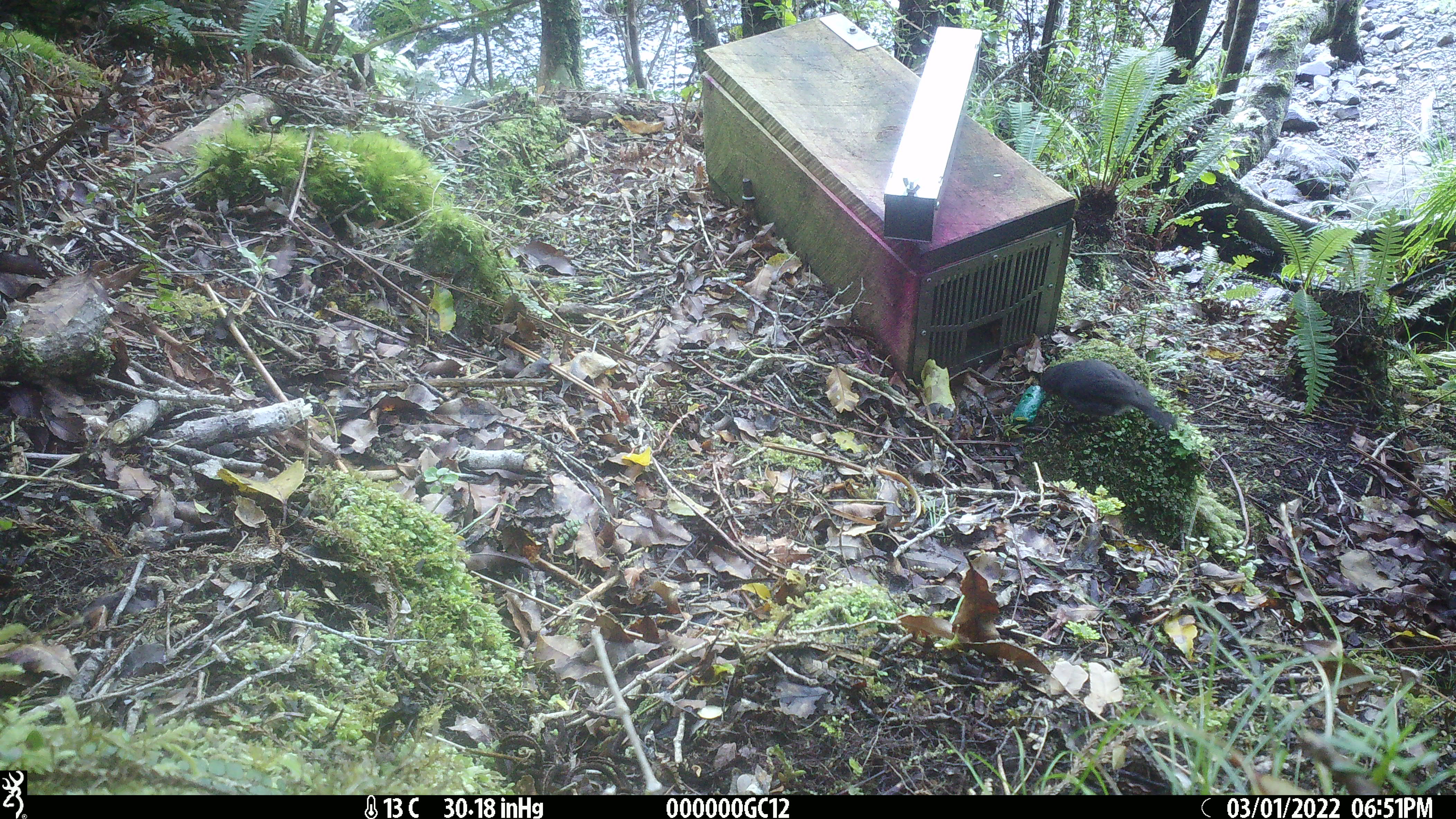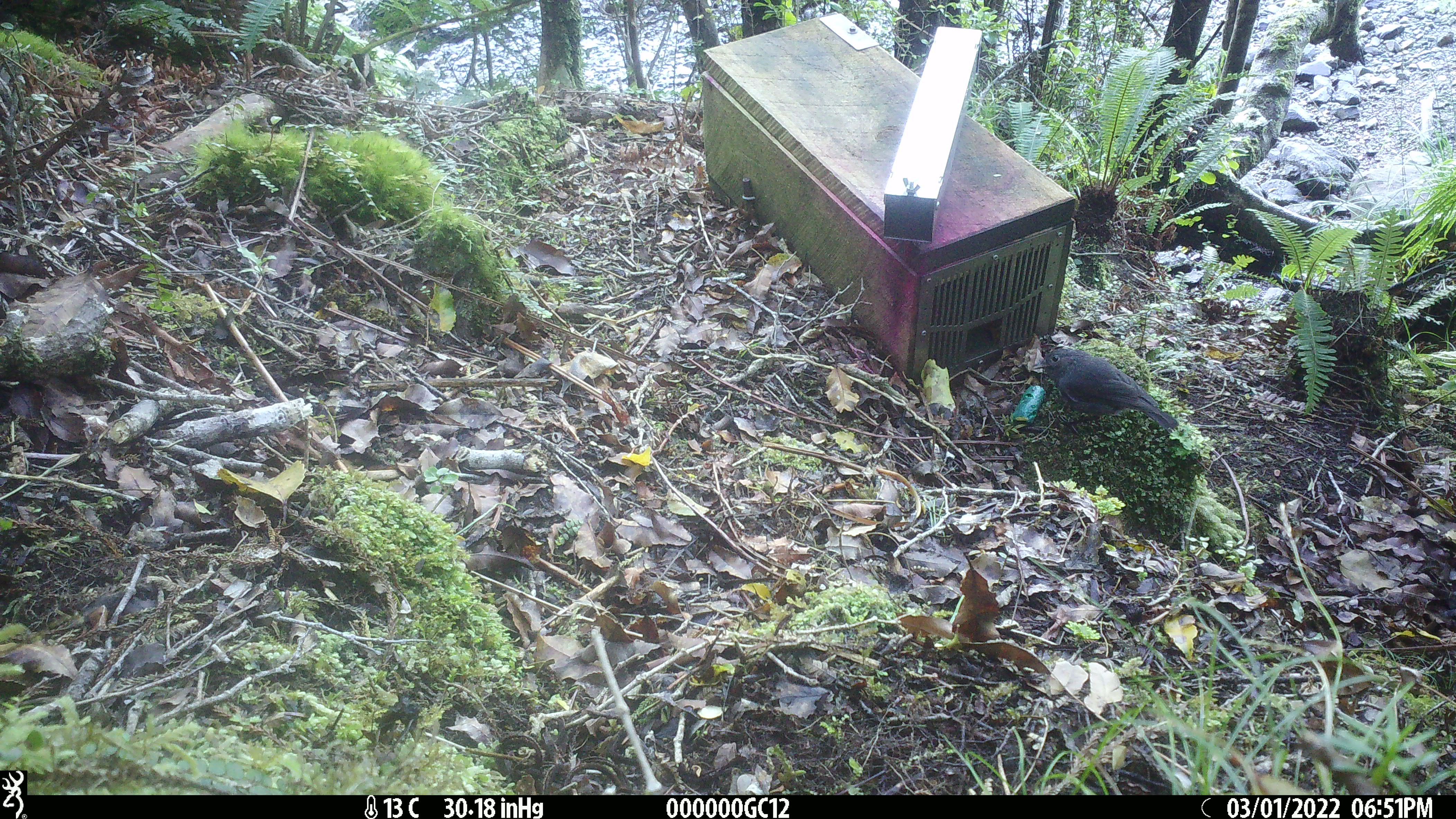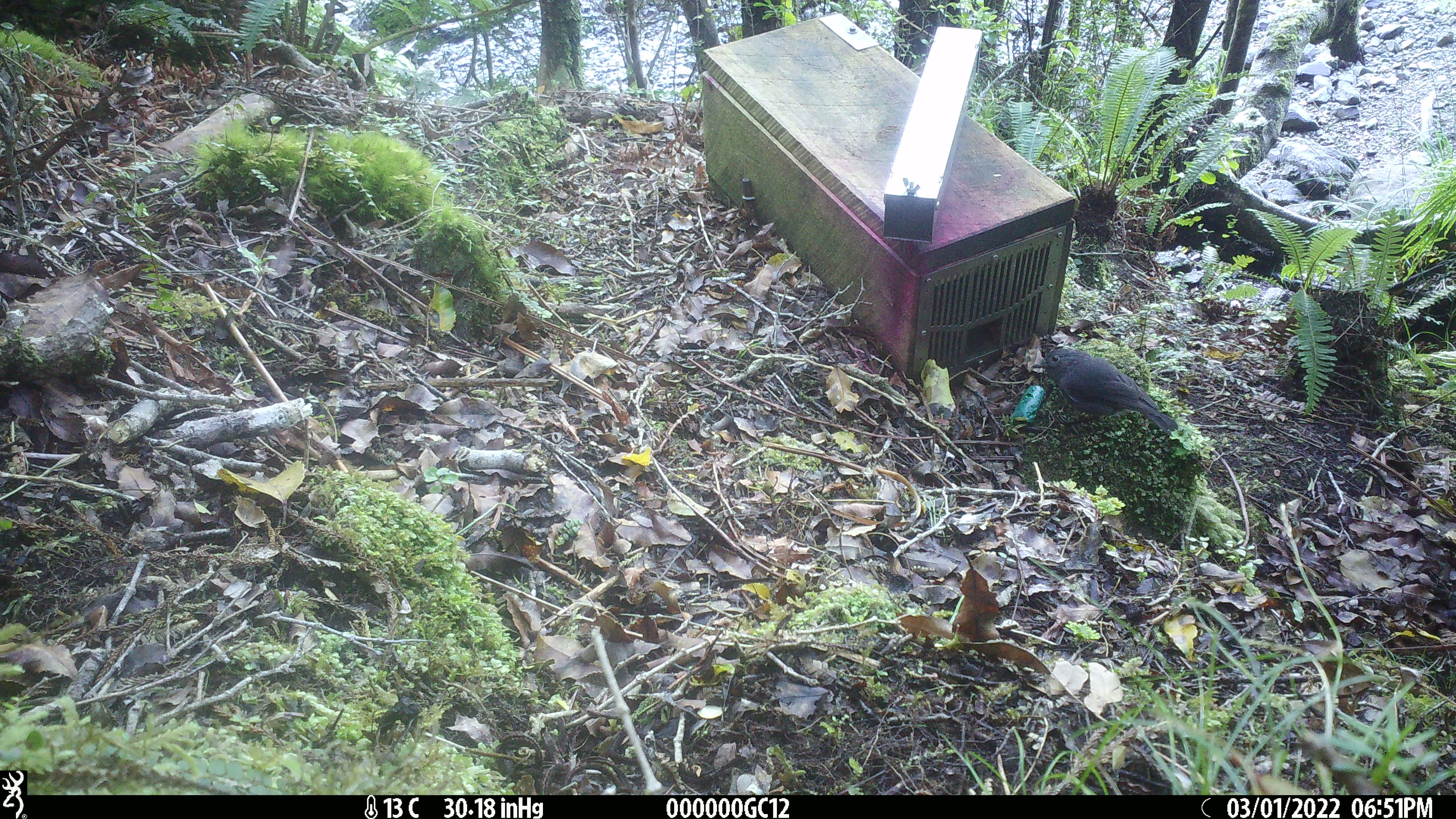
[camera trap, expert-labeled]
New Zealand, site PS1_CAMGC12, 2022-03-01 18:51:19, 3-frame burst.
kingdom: Animalia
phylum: Chordata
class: Aves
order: Passeriformes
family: Petroicidae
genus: Petroica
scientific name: Petroica australis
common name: new zealand robin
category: robin